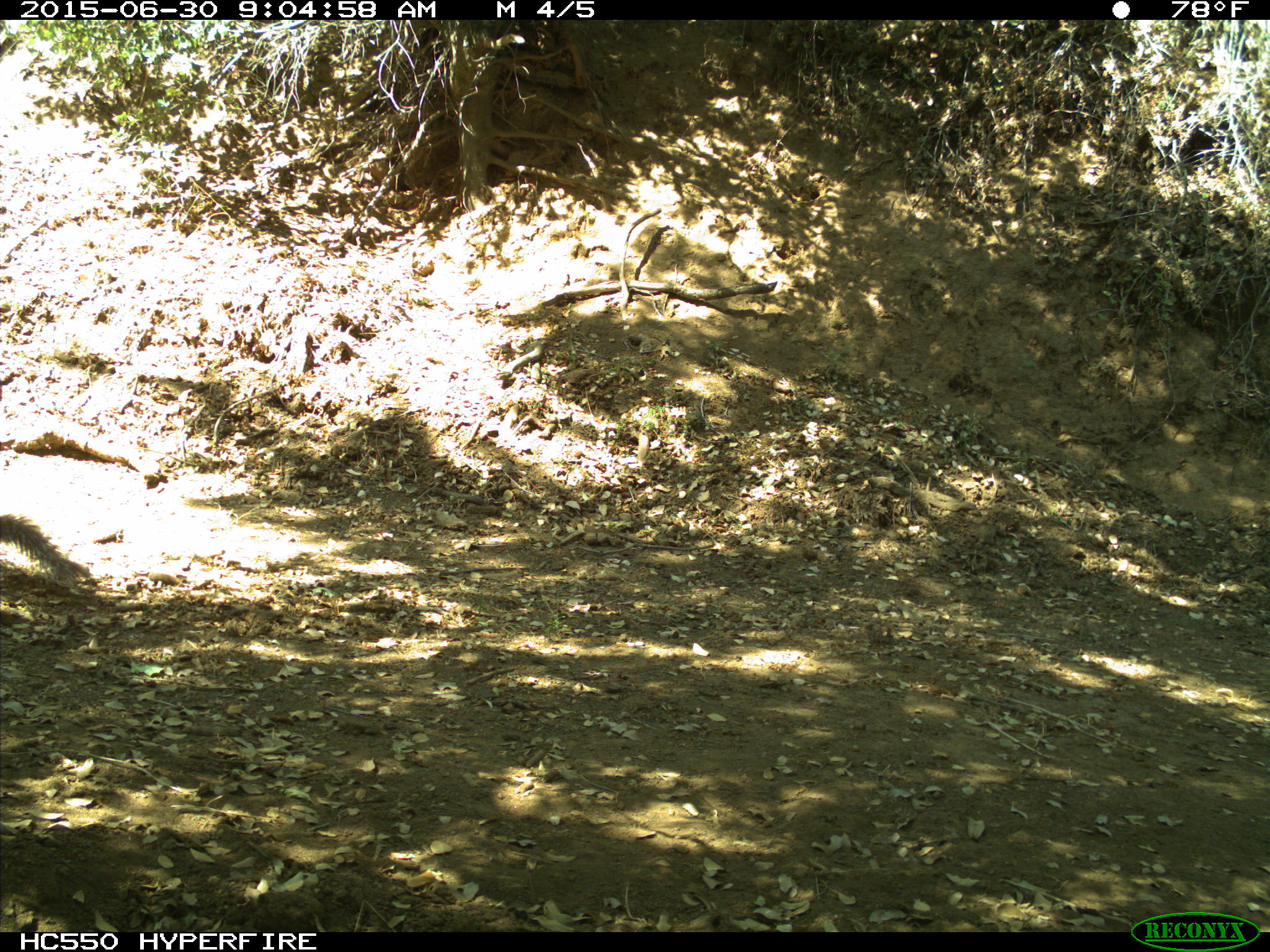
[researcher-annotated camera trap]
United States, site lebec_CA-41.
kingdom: Animalia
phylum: Chordata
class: Mammalia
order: Rodentia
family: Sciuridae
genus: Sciurus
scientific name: Sciurus carolinensis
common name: eastern gray squirrel